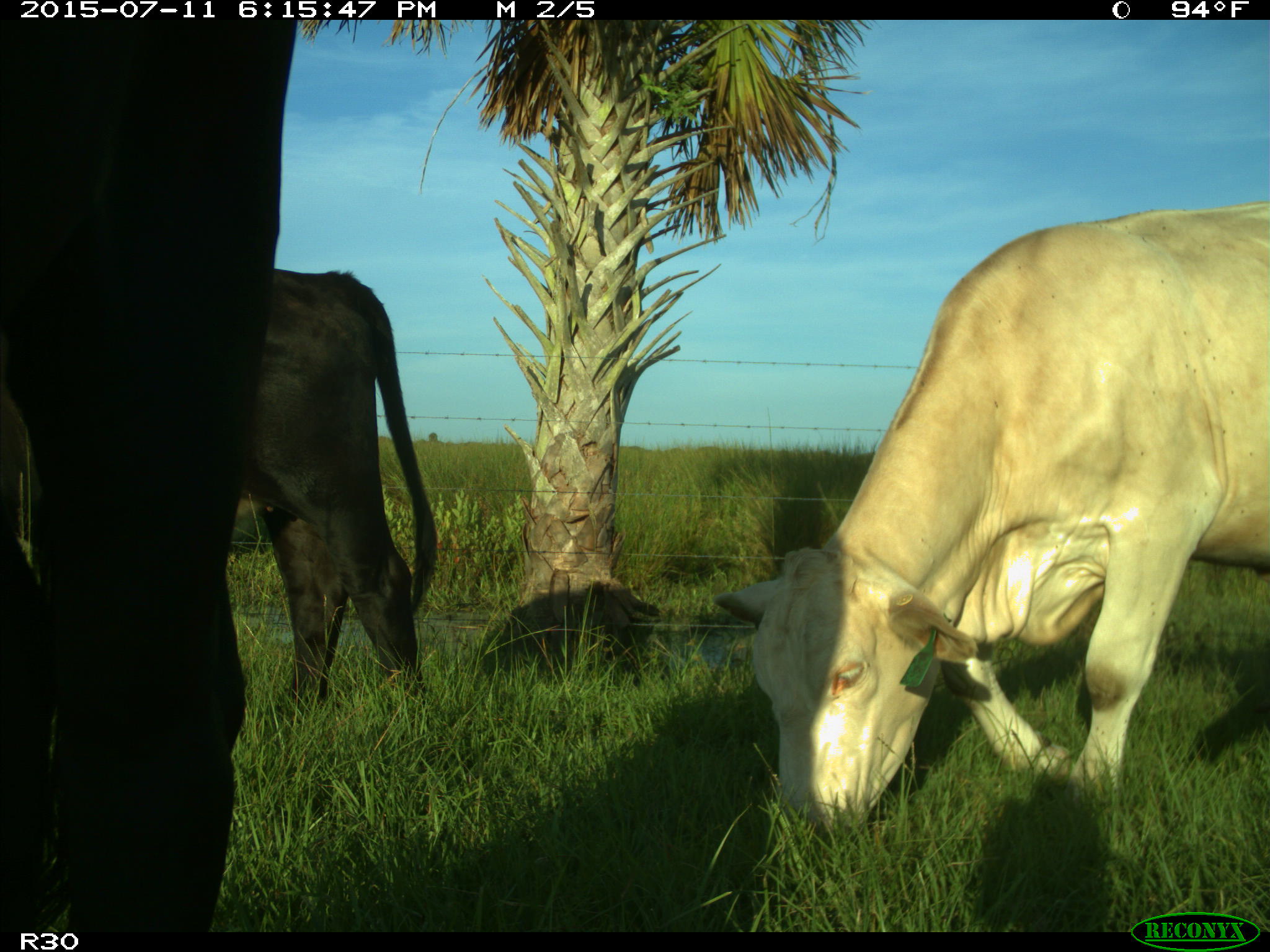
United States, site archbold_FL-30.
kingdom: Animalia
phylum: Chordata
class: Mammalia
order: Artiodactyla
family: Bovidae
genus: Bos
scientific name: Bos taurus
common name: domestic cow